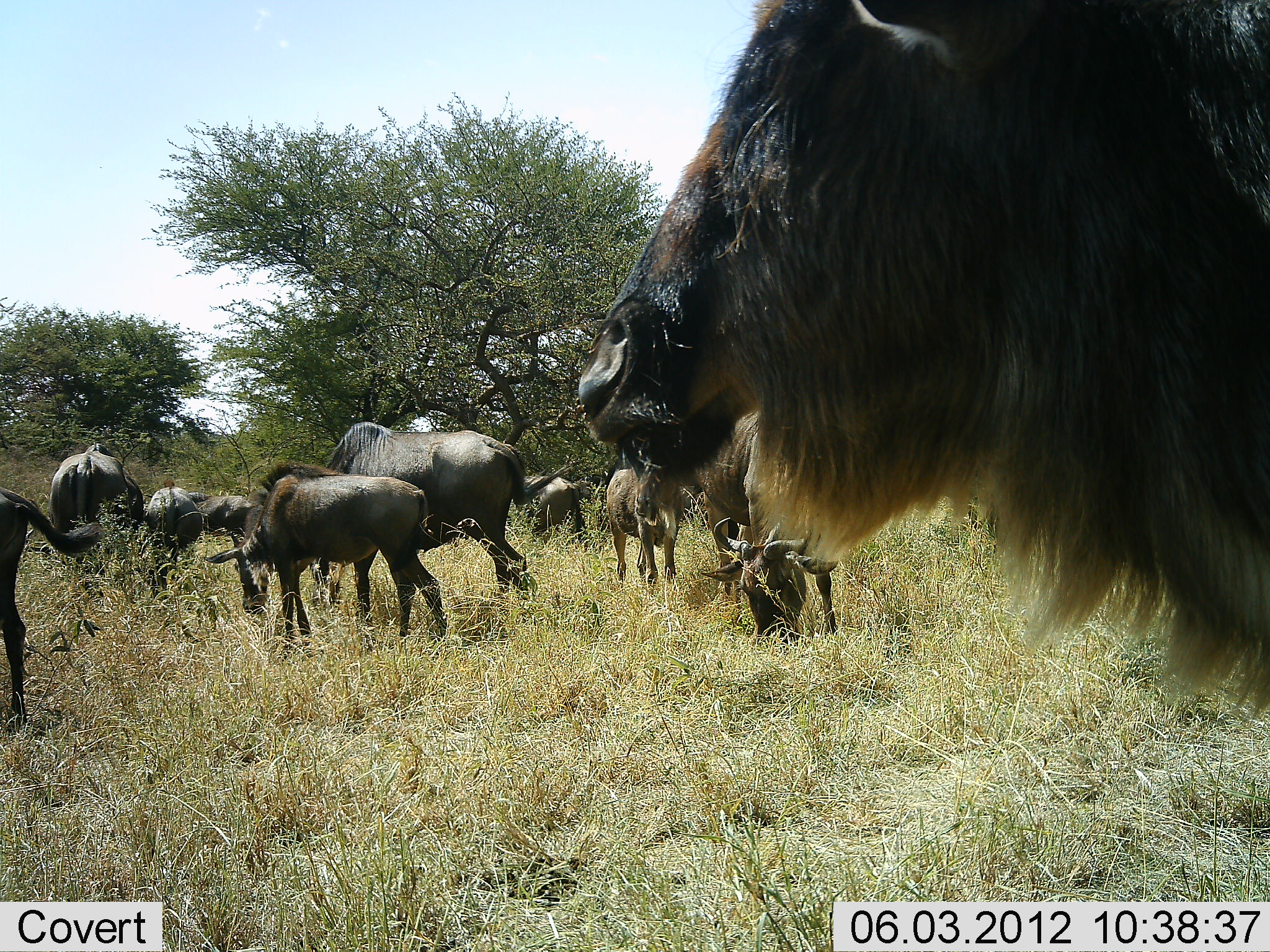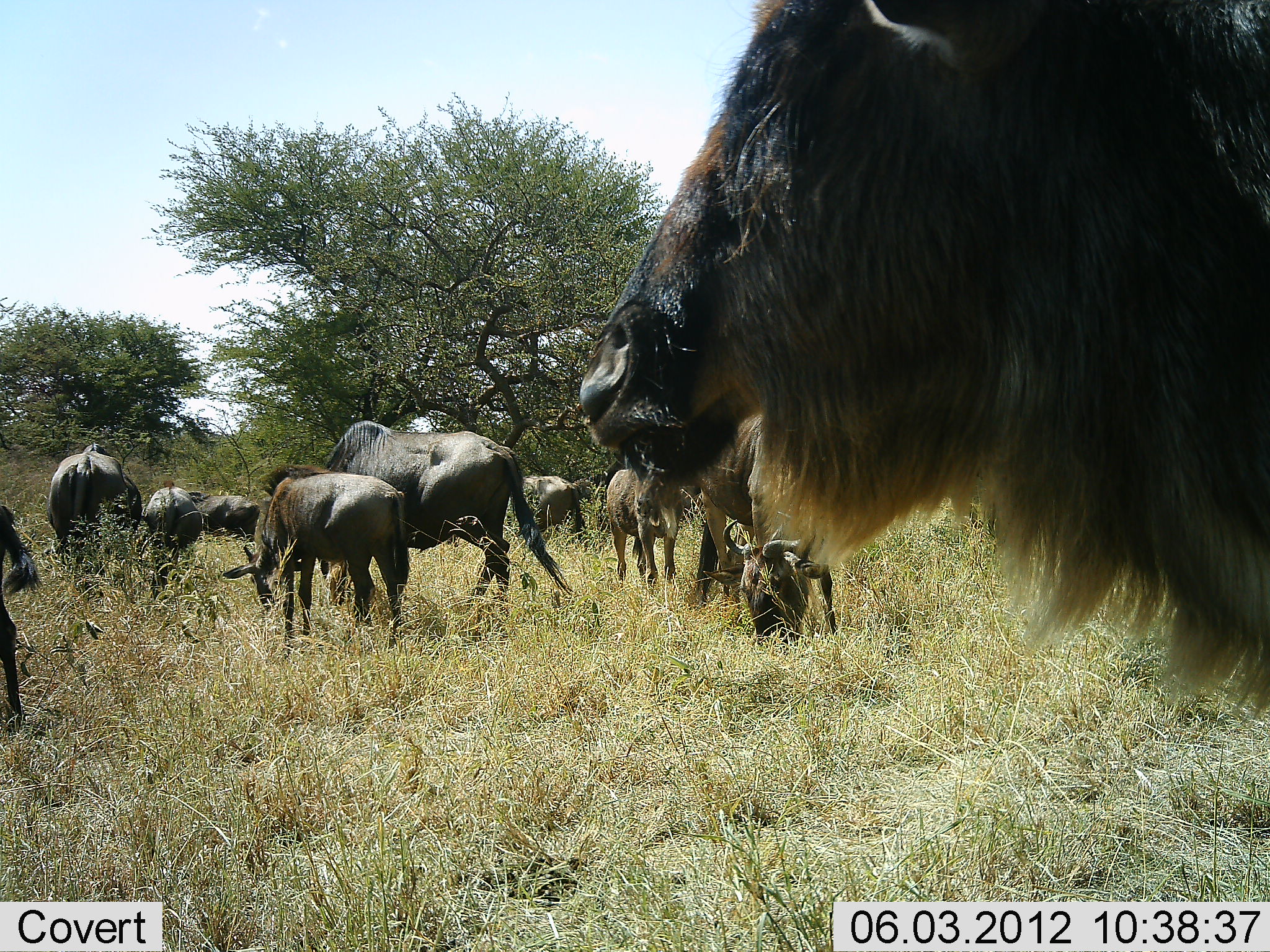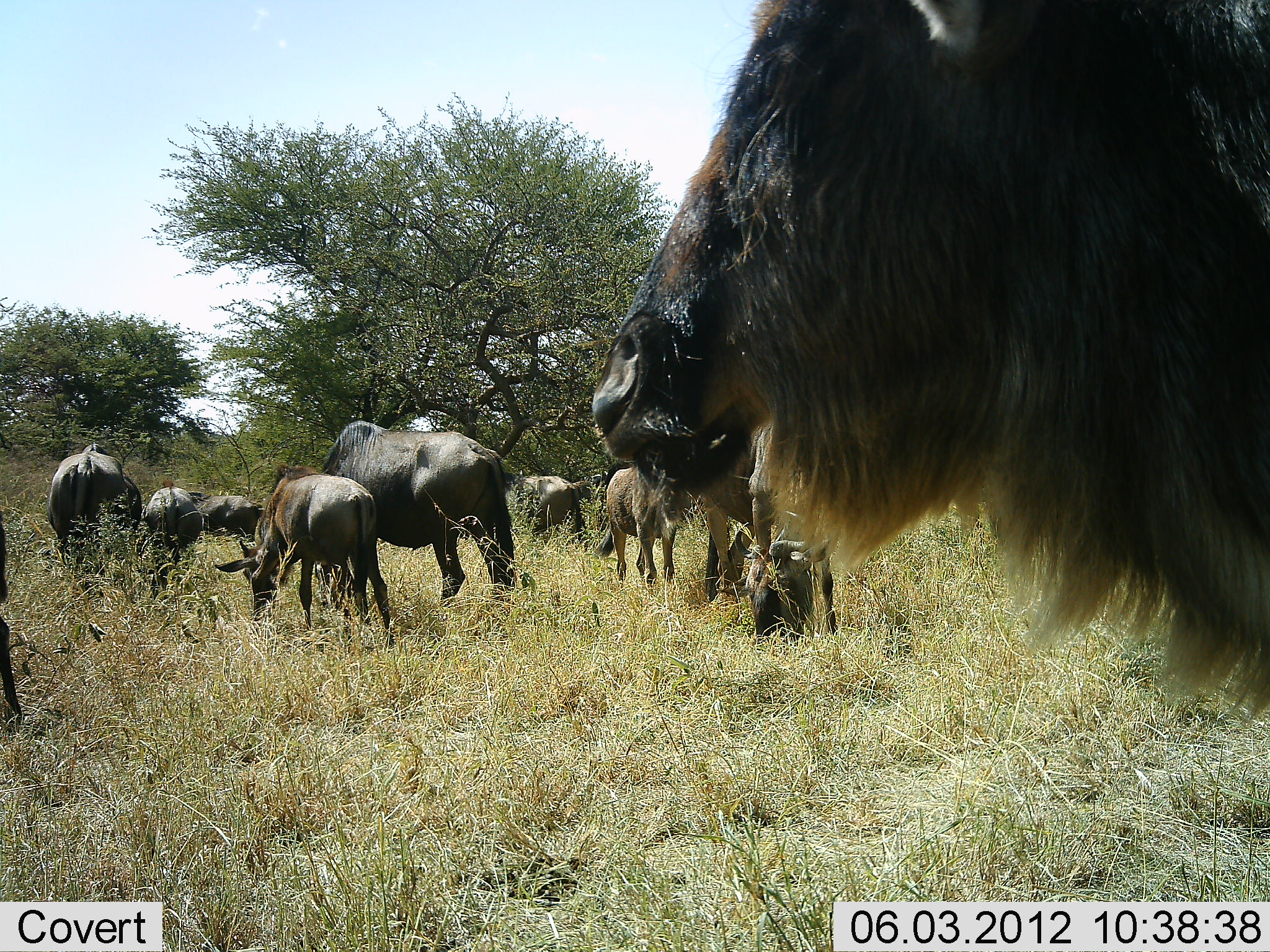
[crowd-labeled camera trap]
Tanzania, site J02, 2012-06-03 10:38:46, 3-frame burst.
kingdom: Animalia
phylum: Chordata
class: Mammalia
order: Artiodactyla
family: Bovidae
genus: Connochaetes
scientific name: Connochaetes taurinus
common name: blue wildebeest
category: wildebeest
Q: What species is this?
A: Wildebeest (blue wildebeest) (Connochaetes taurinus).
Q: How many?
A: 11-50.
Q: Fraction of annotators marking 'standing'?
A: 70%.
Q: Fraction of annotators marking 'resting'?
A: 10%.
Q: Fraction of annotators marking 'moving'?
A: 30%.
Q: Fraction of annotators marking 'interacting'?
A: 10%.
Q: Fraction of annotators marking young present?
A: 70%.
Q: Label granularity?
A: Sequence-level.